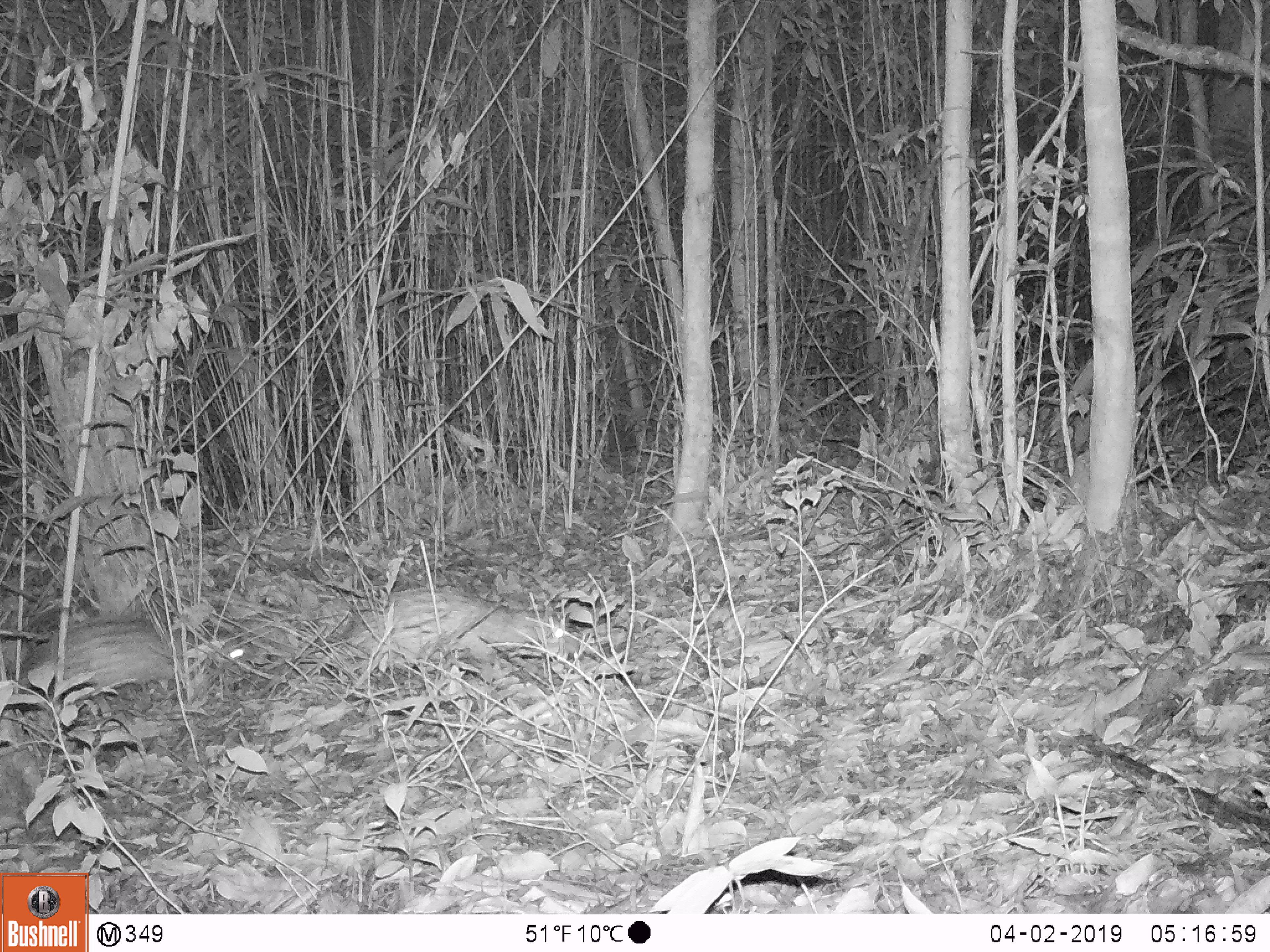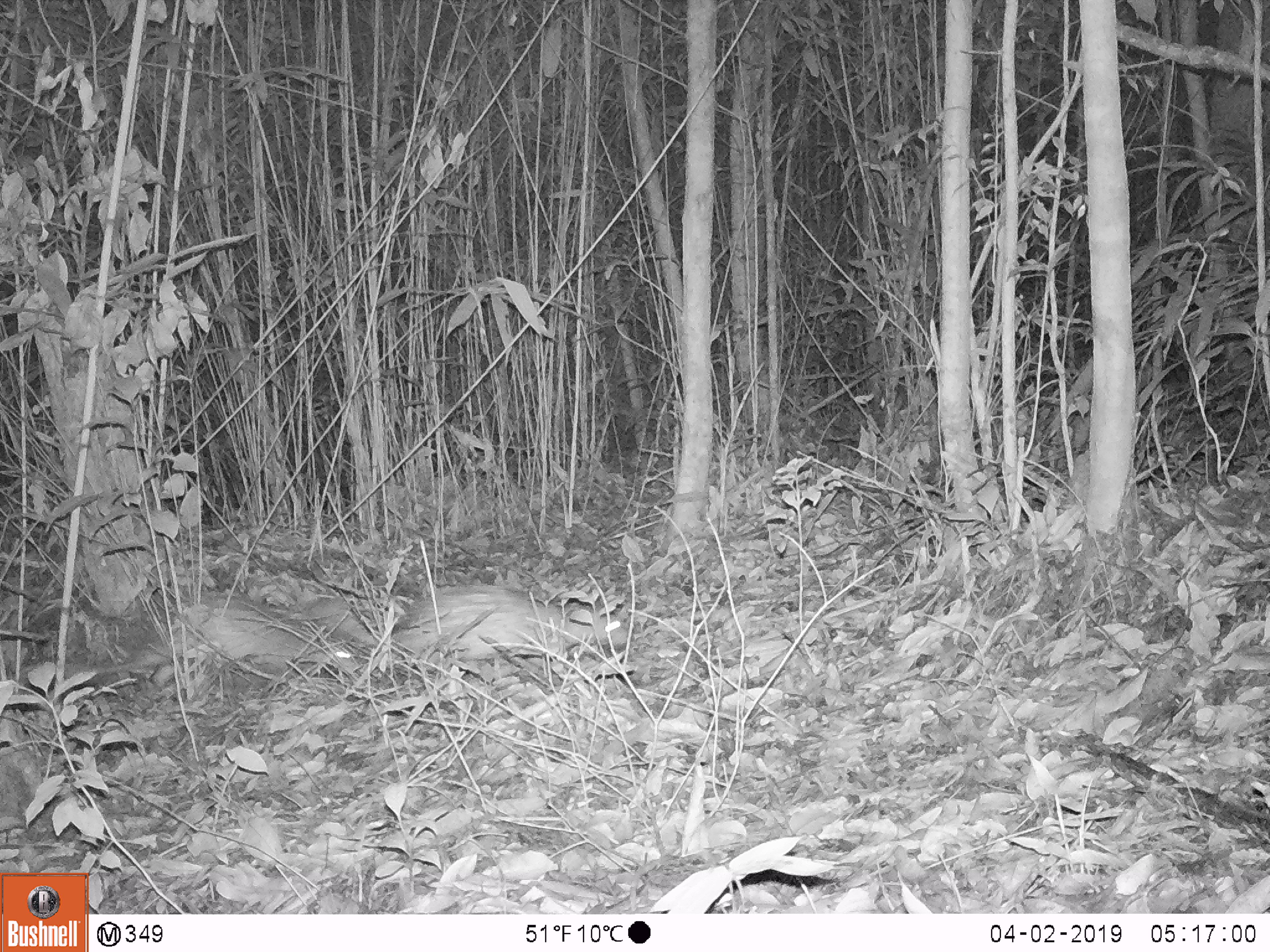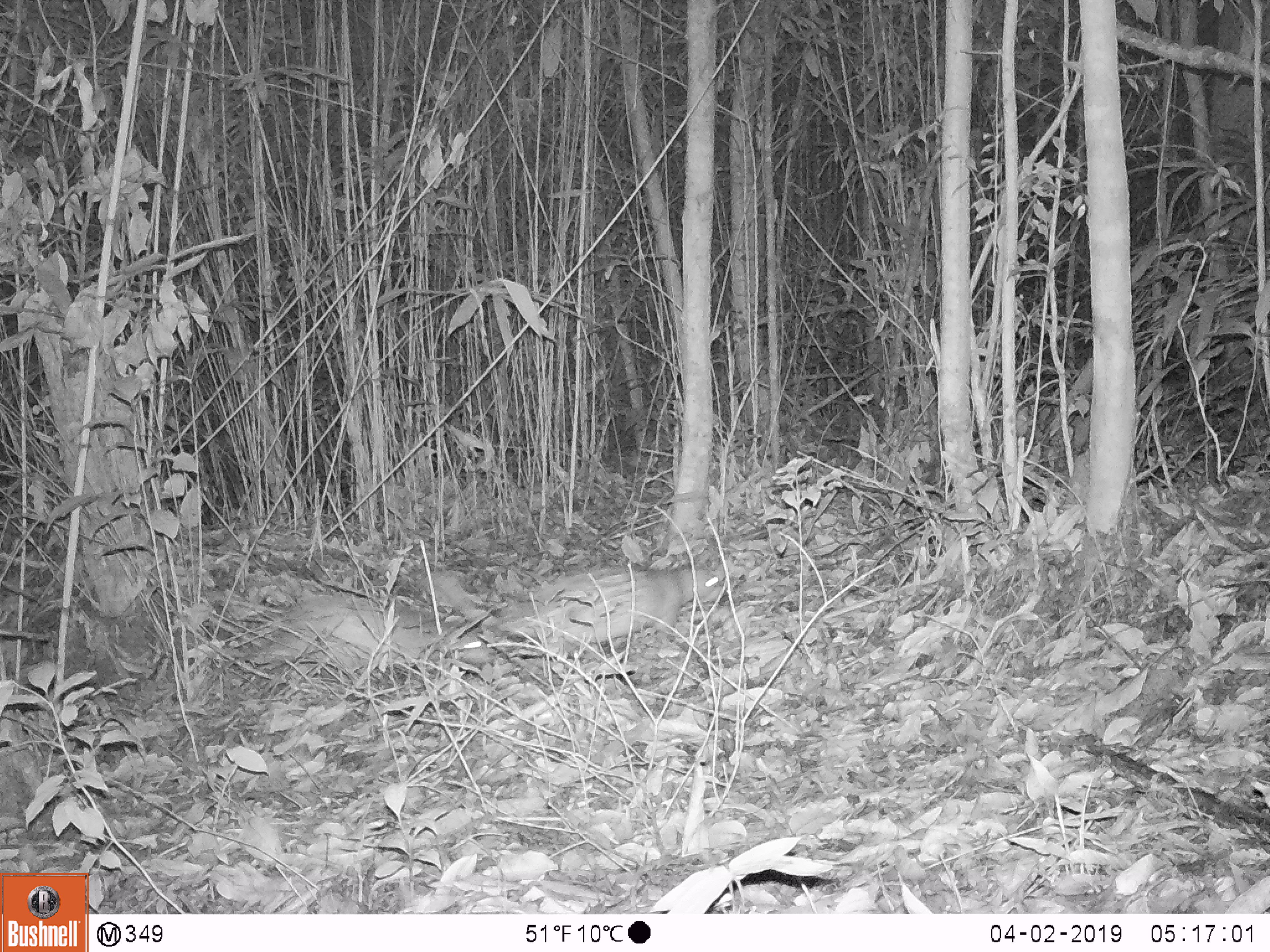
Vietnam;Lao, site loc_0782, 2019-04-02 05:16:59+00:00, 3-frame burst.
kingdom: Animalia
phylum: Chordata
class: Mammalia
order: Rodentia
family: Hystricidae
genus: Atherurus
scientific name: Atherurus macrourus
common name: asiatic brush-tailed porcupine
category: asiatic brush tailed porcupine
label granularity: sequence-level